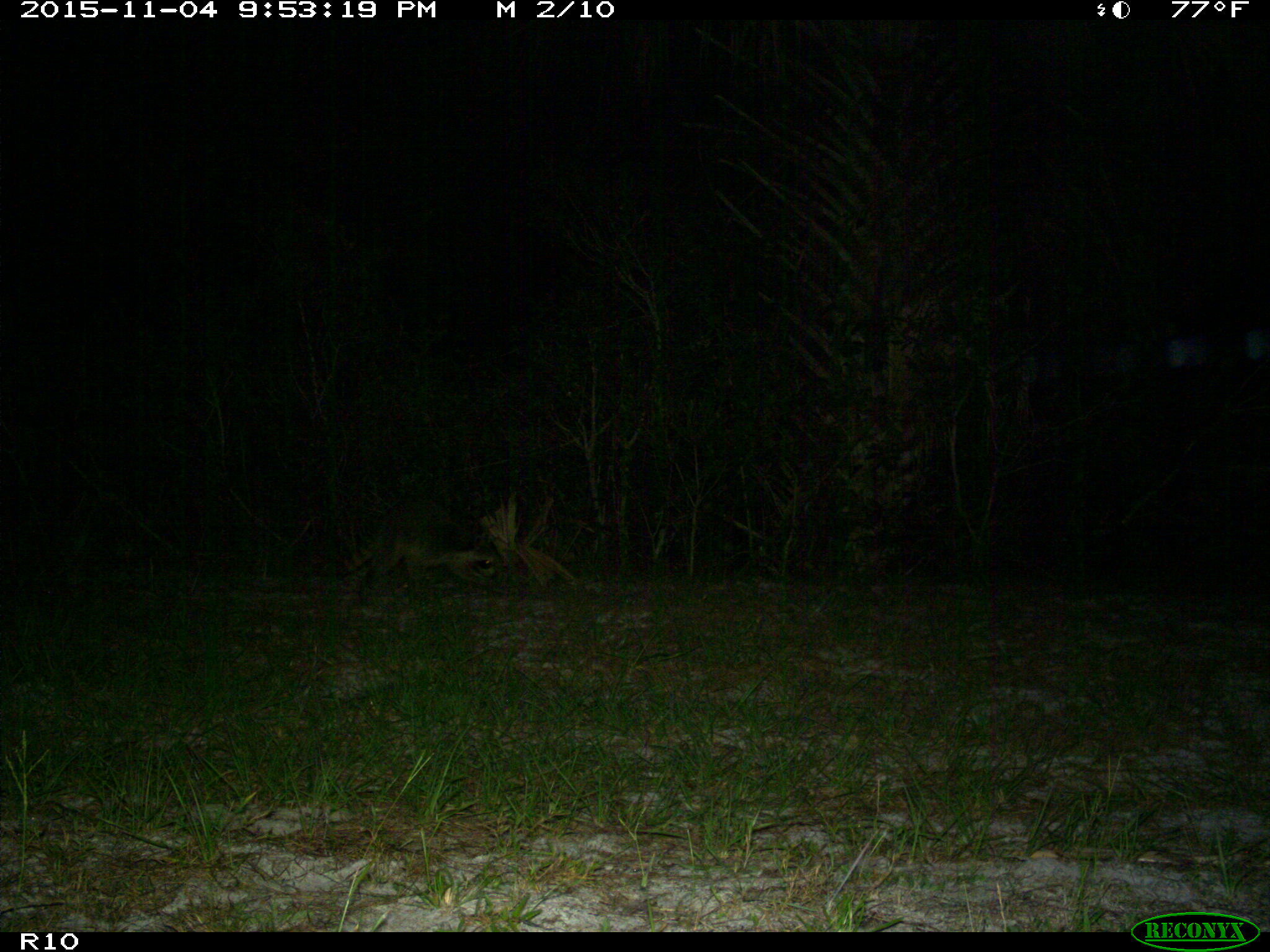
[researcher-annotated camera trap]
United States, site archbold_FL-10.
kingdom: Animalia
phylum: Chordata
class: Mammalia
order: Carnivora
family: Procyonidae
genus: Procyon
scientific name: Procyon lotor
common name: common raccoon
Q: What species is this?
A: Procyon lotor (common raccoon).